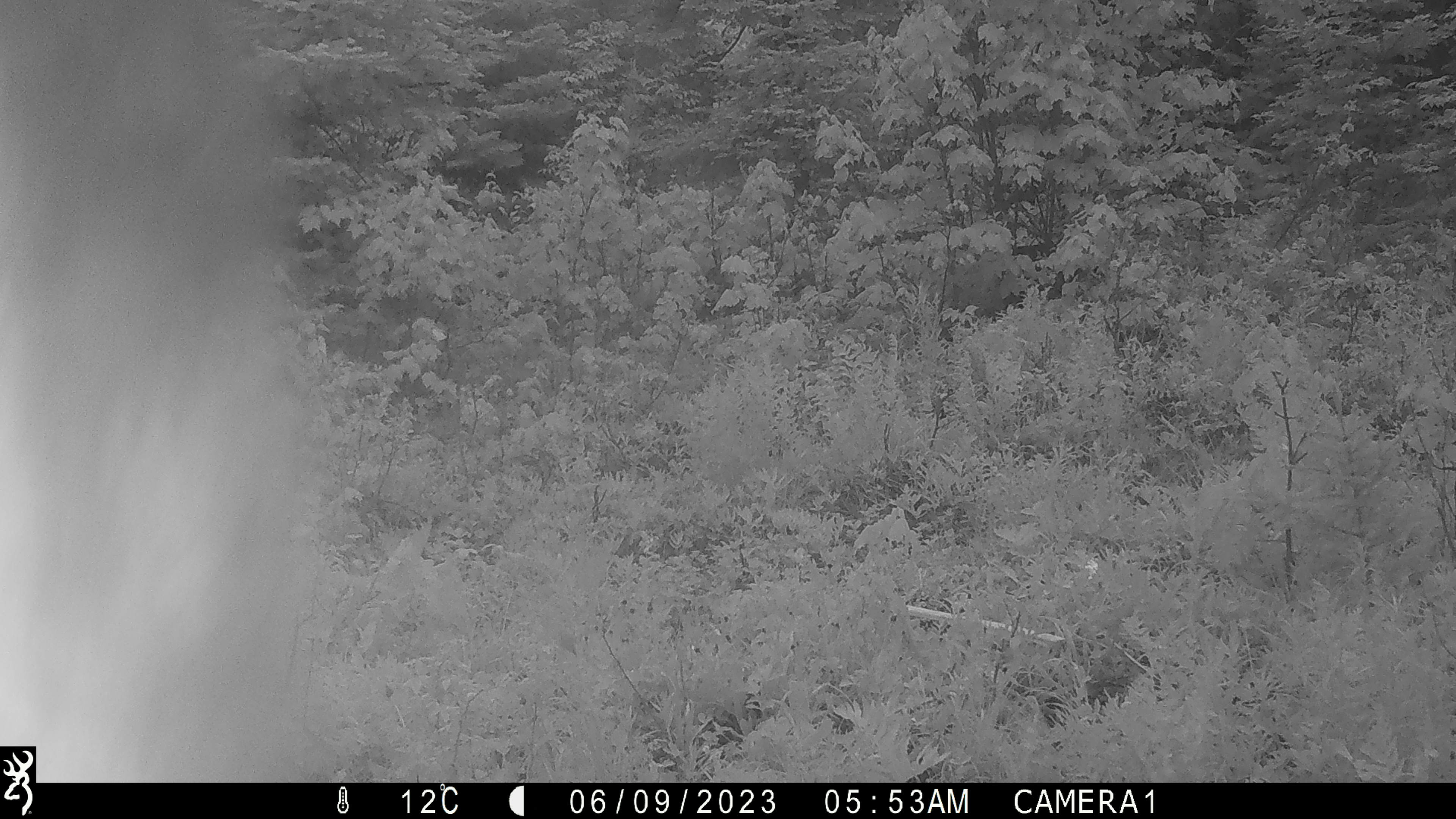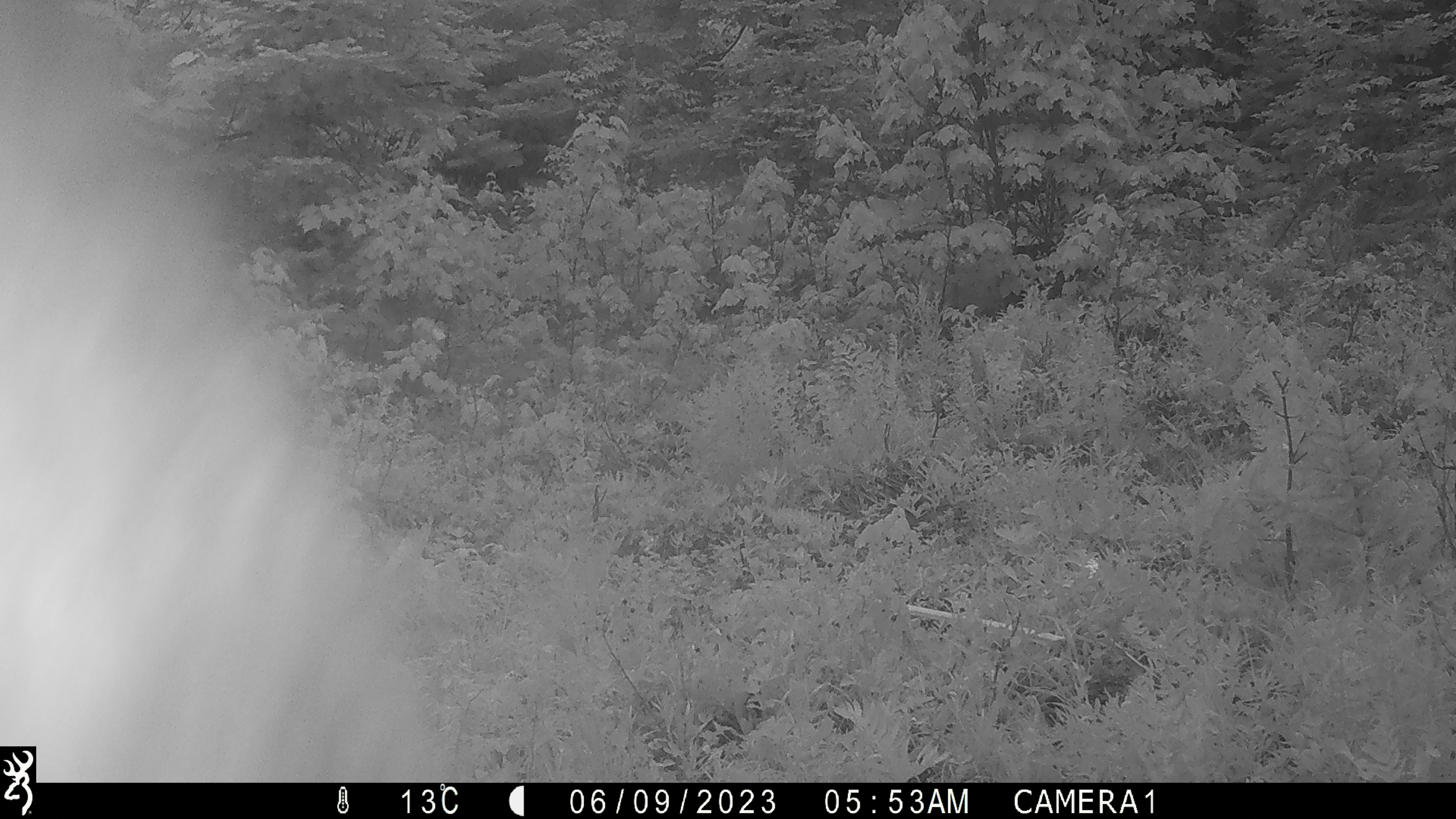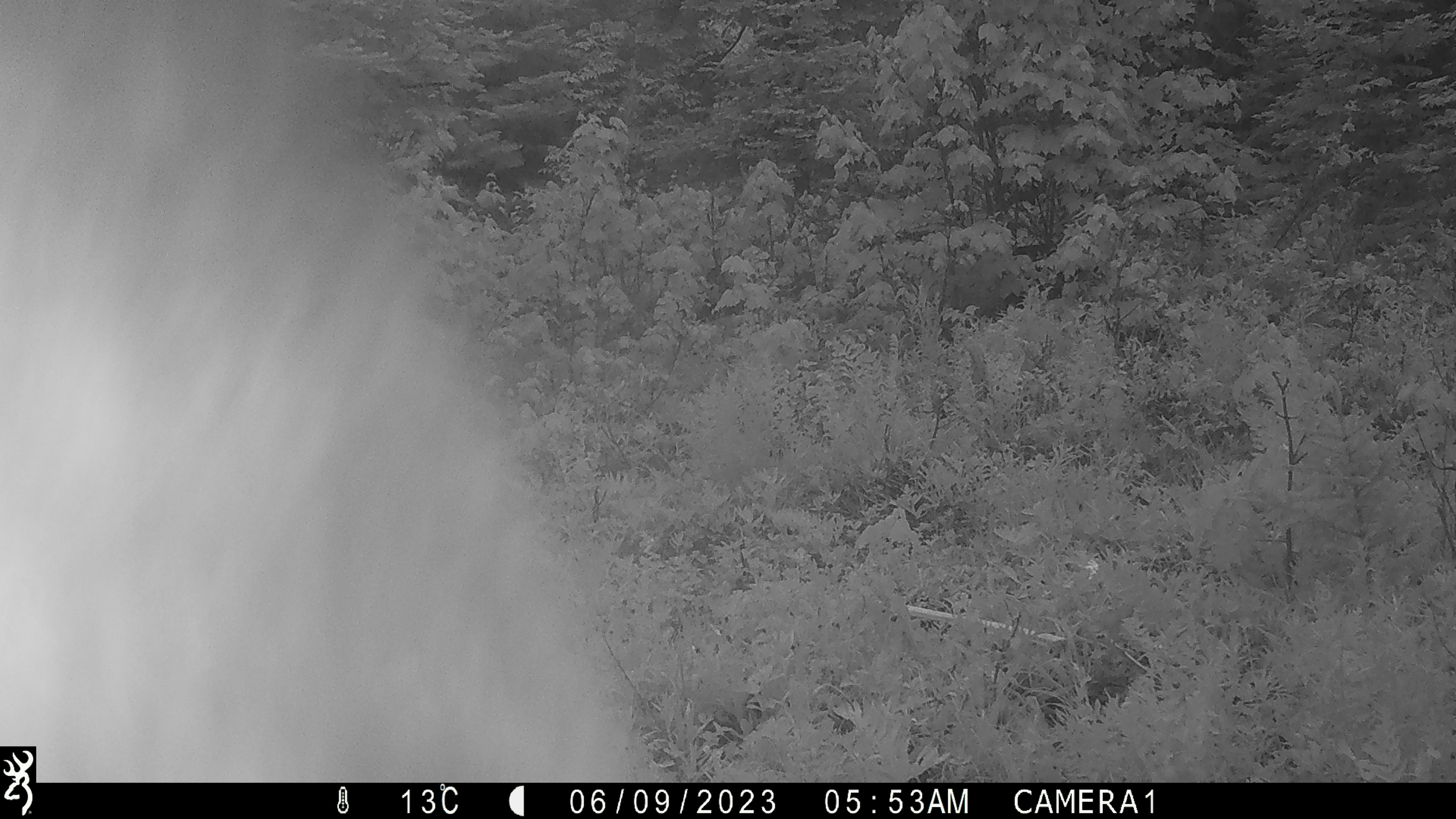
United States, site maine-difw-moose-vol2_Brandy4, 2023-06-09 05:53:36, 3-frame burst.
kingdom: Animalia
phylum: Chordata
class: Mammalia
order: Artiodactyla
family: Cervidae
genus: Alces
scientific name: Alces alces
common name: moose